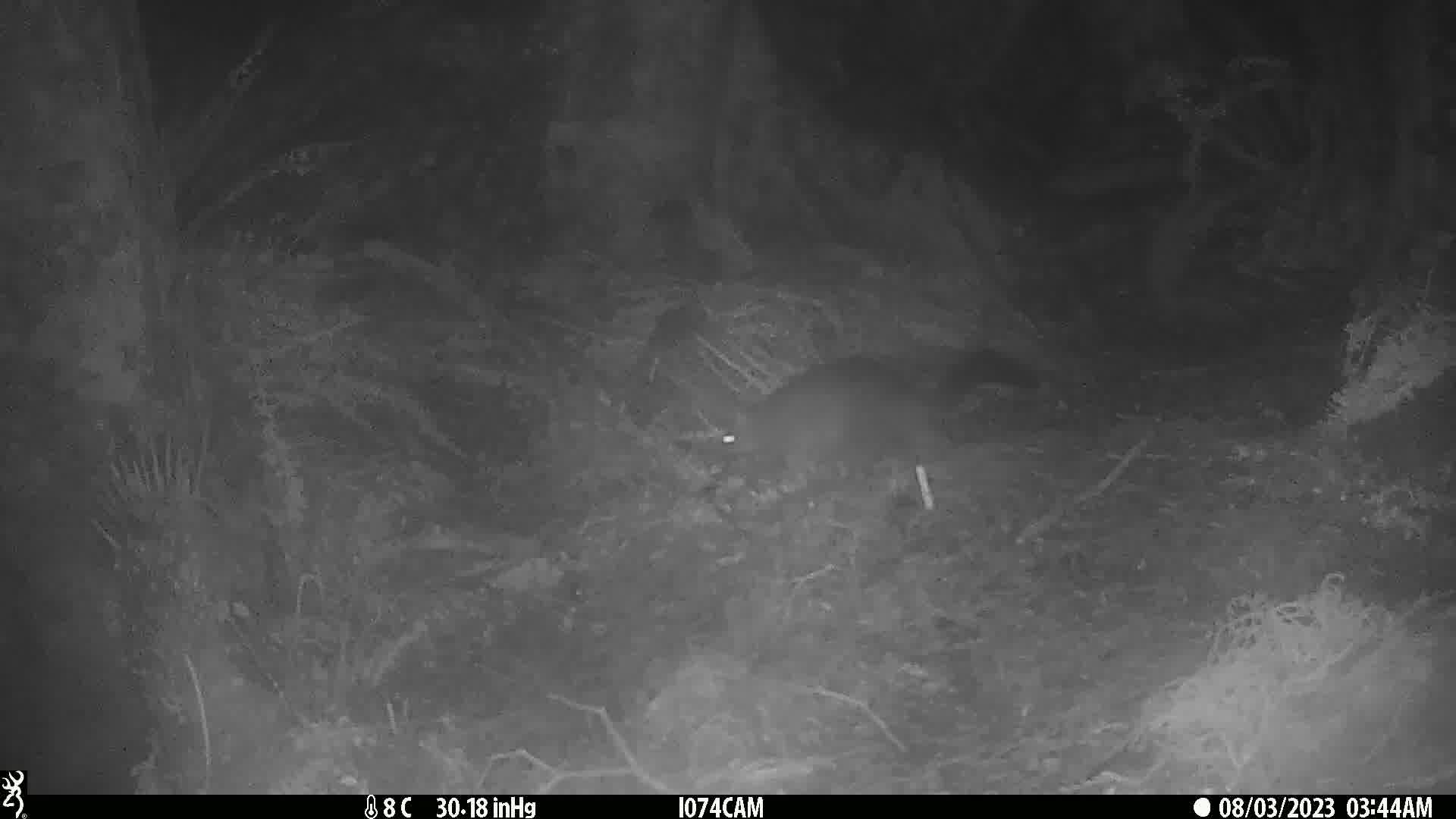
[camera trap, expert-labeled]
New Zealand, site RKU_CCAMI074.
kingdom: Animalia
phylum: Chordata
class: Mammalia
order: Diprotodontia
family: Phalangeridae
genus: Trichosurus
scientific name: Trichosurus vulpecula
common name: common brushtail possum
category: possum